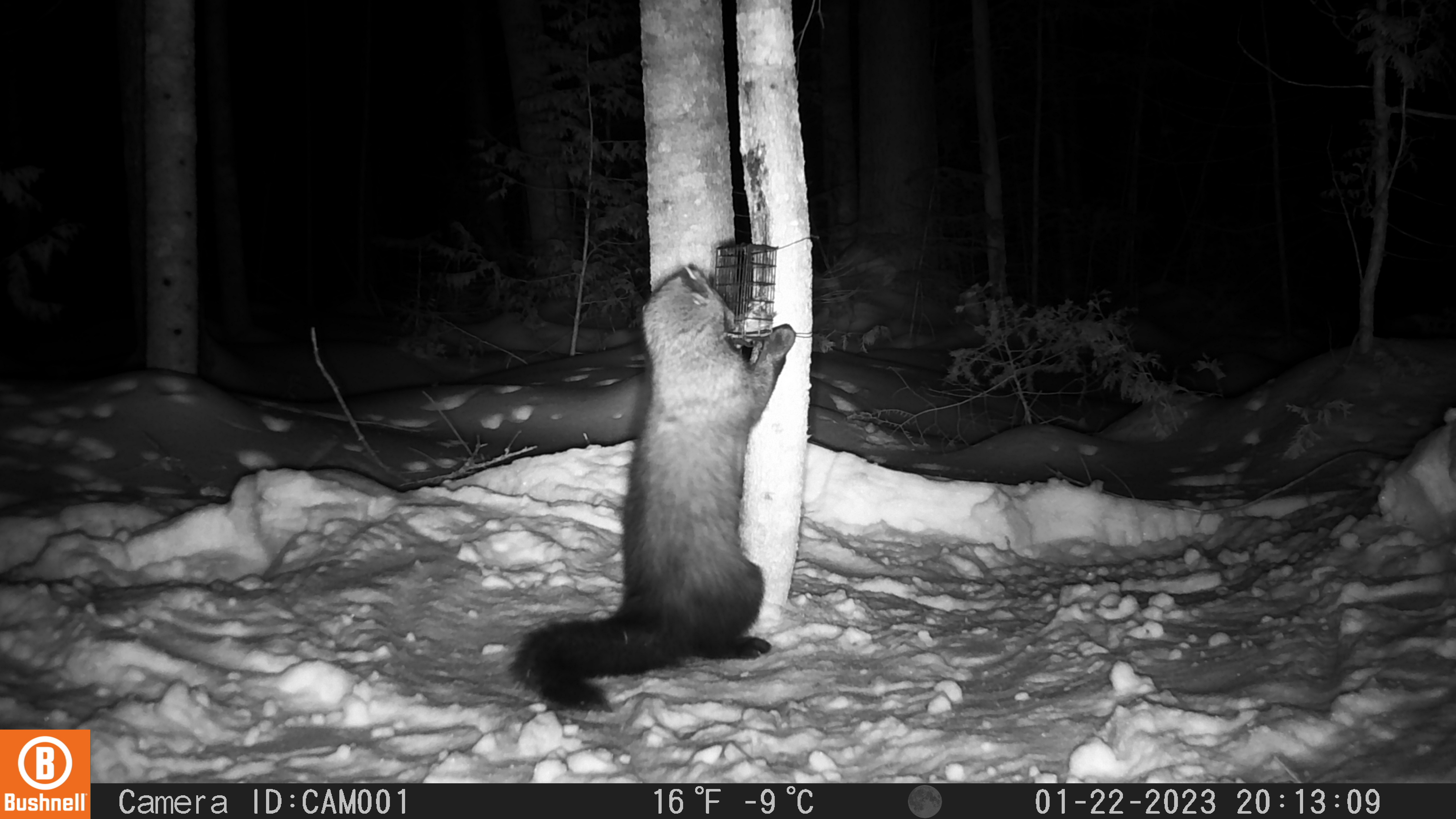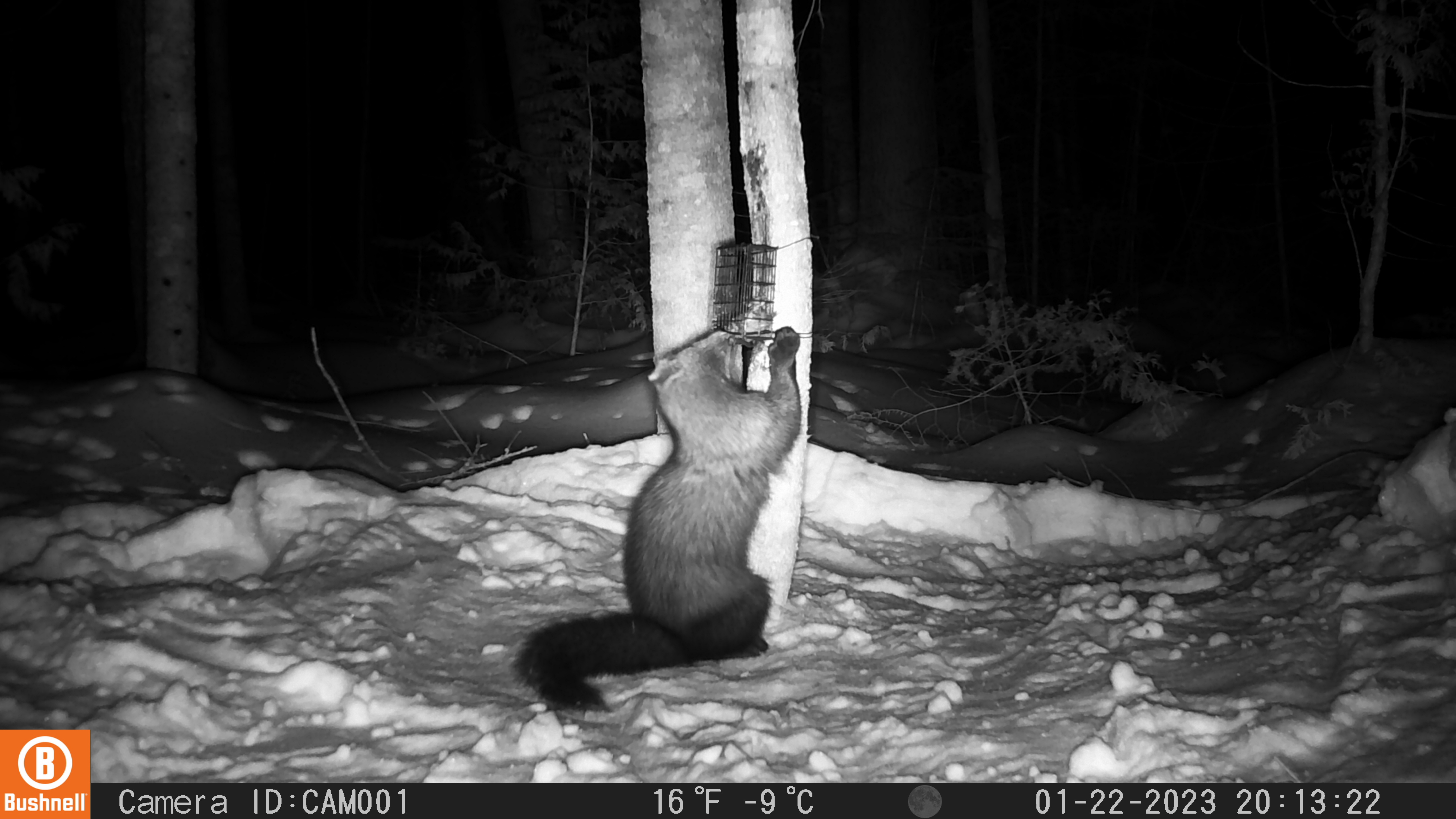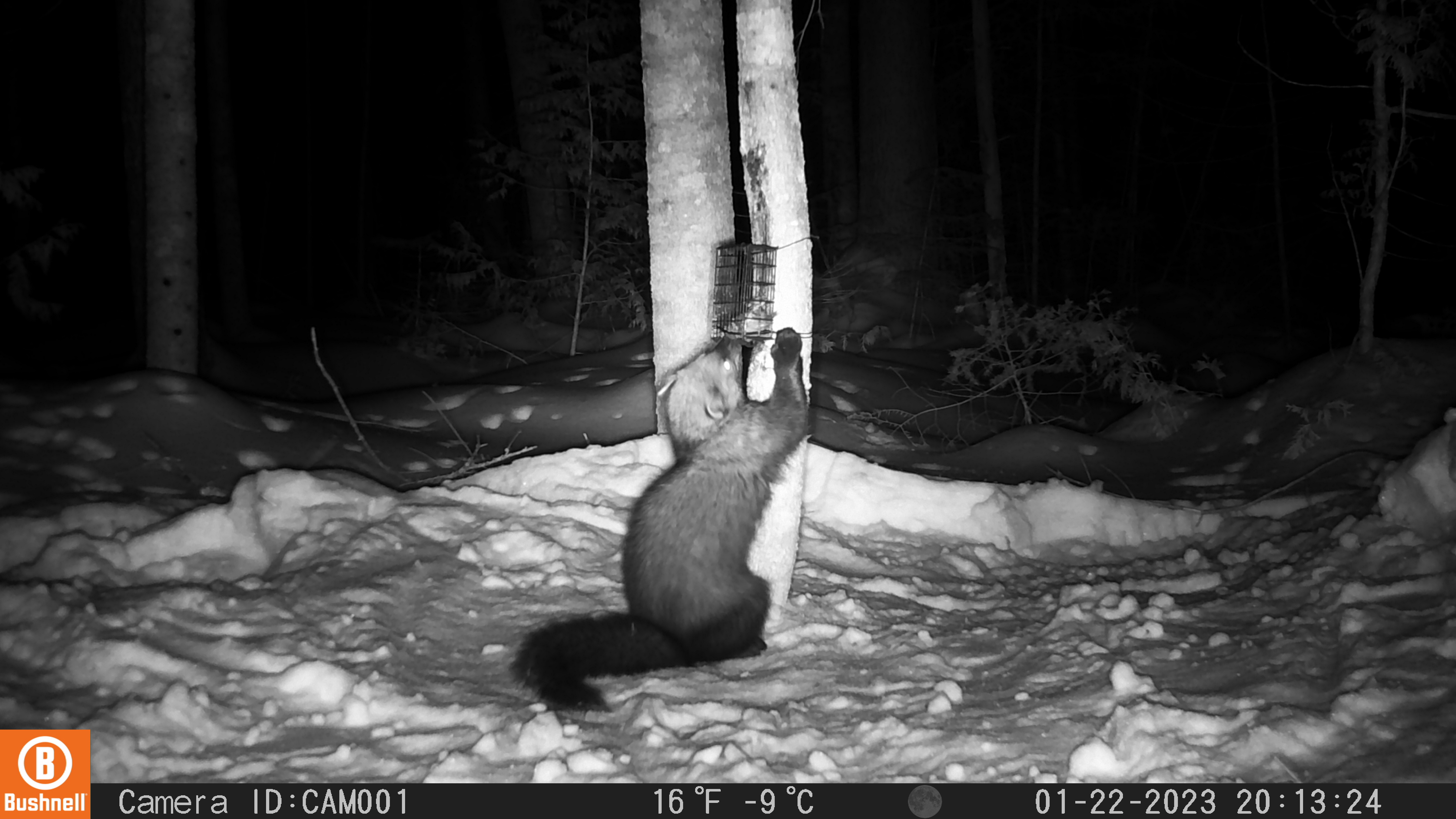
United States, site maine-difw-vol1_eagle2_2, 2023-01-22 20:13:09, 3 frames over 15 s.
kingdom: Animalia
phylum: Chordata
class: Mammalia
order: Carnivora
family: Mustelidae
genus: Pekania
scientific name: Pekania pennanti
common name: fisher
Fisher (Pekania pennanti).